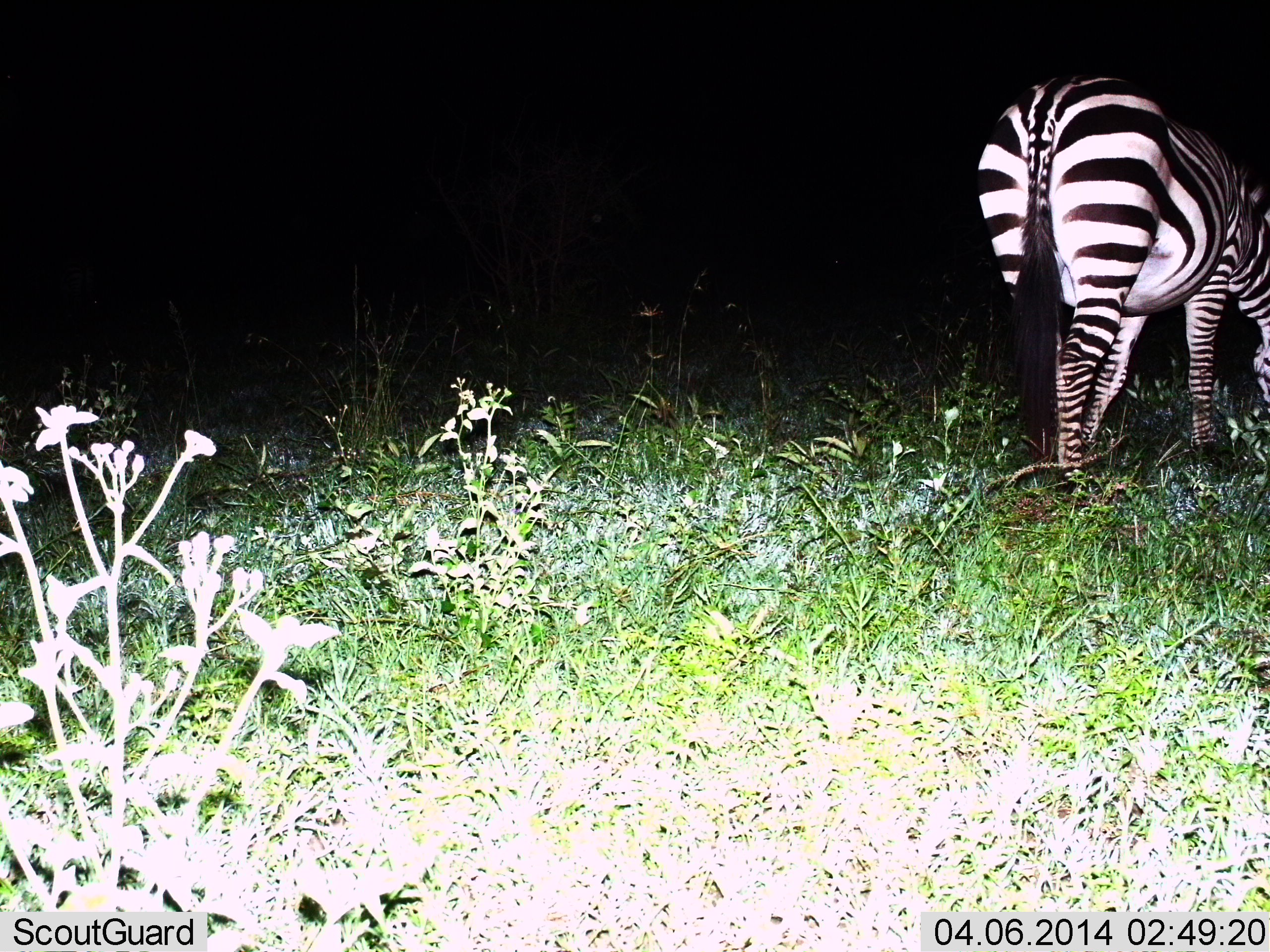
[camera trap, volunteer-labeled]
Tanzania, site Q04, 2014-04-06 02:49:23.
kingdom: Animalia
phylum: Chordata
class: Mammalia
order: Perissodactyla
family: Equidae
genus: Equus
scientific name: Equus quagga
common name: plains zebra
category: zebra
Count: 1.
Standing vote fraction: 20%.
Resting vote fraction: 0%.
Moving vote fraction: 30%.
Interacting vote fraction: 0%.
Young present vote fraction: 0%.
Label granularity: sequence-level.